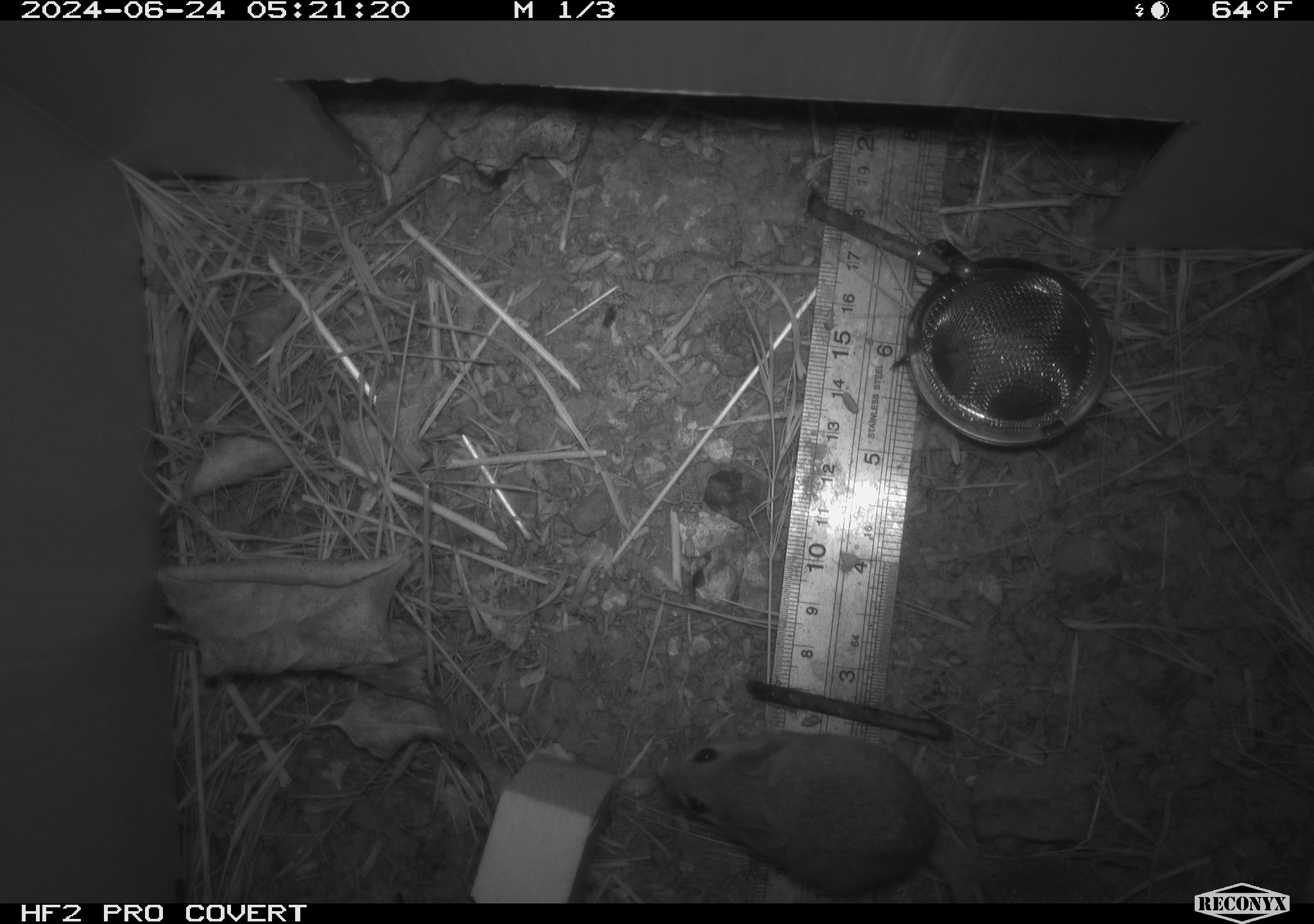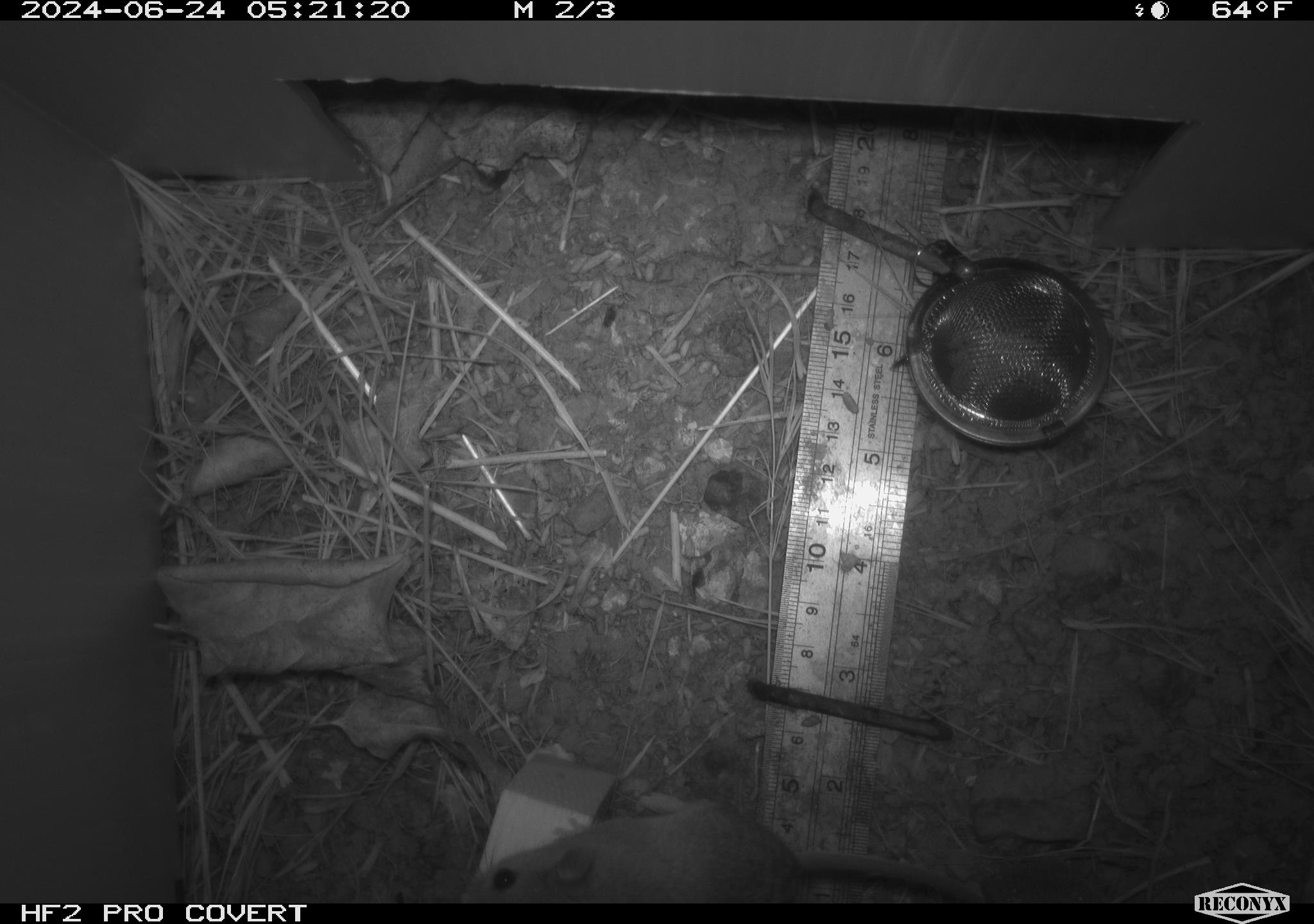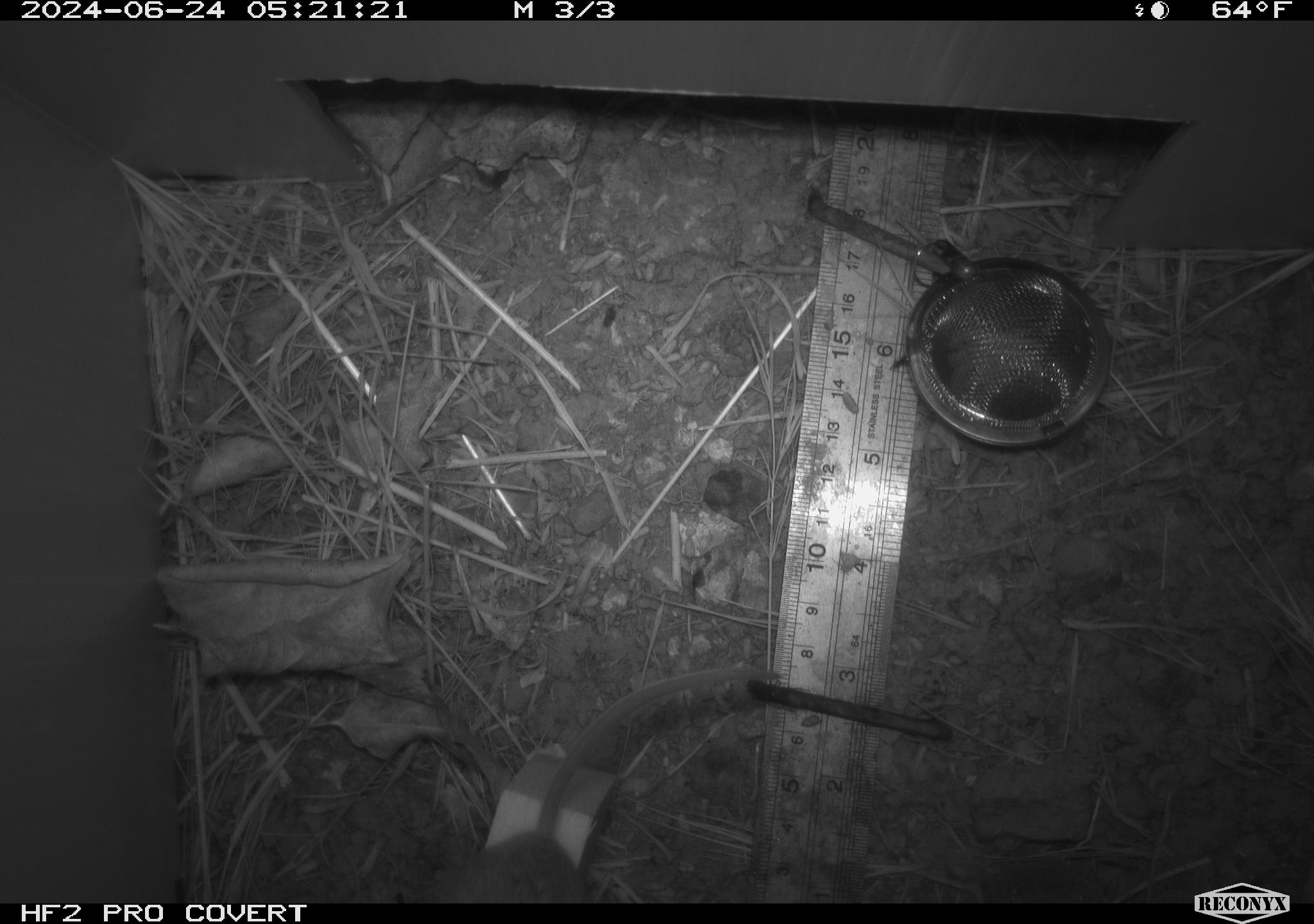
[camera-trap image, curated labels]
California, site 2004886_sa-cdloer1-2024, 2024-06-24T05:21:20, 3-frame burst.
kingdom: Animalia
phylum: Chordata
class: Mammalia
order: Rodentia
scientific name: Rodentia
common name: mouse species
Mouse species (Rodentia).